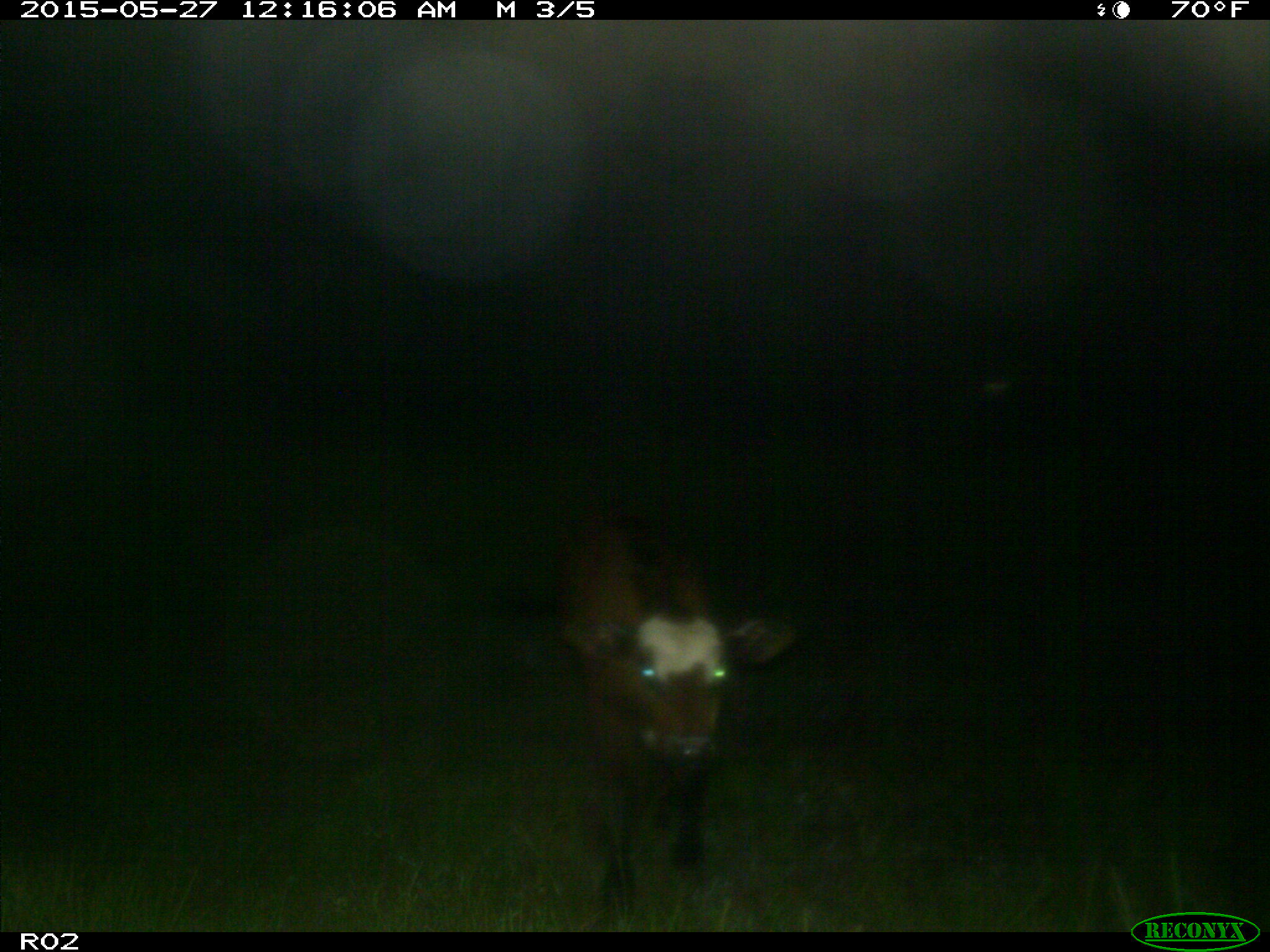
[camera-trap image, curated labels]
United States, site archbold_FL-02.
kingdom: Animalia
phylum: Chordata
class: Mammalia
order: Artiodactyla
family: Bovidae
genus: Bos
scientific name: Bos taurus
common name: domestic cow